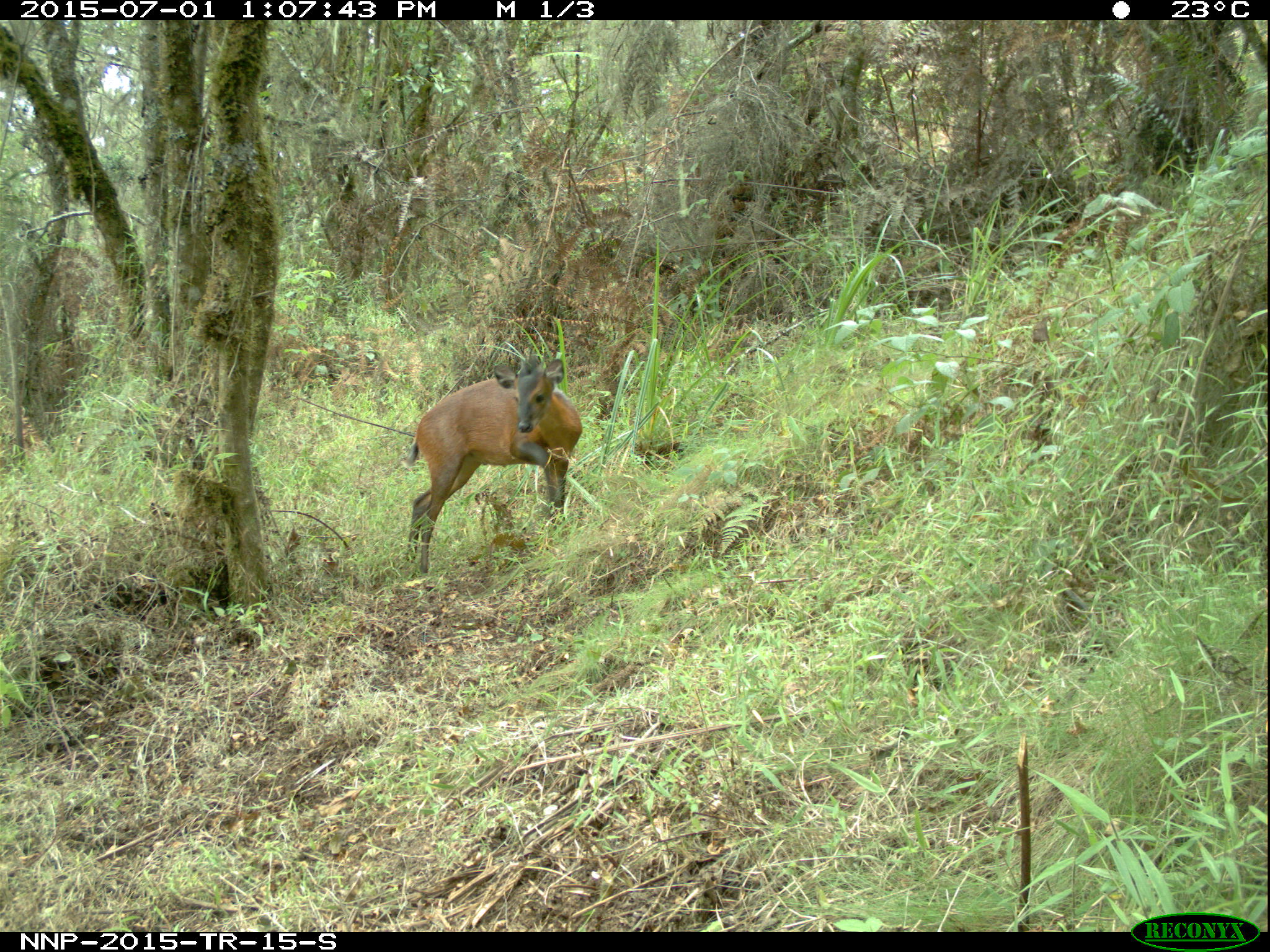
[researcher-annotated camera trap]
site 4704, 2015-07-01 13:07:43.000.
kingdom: Animalia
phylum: Chordata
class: Mammalia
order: Artiodactyla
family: Bovidae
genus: Cephalophus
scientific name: Cephalophus nigrifrons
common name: black-fronted duiker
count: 1